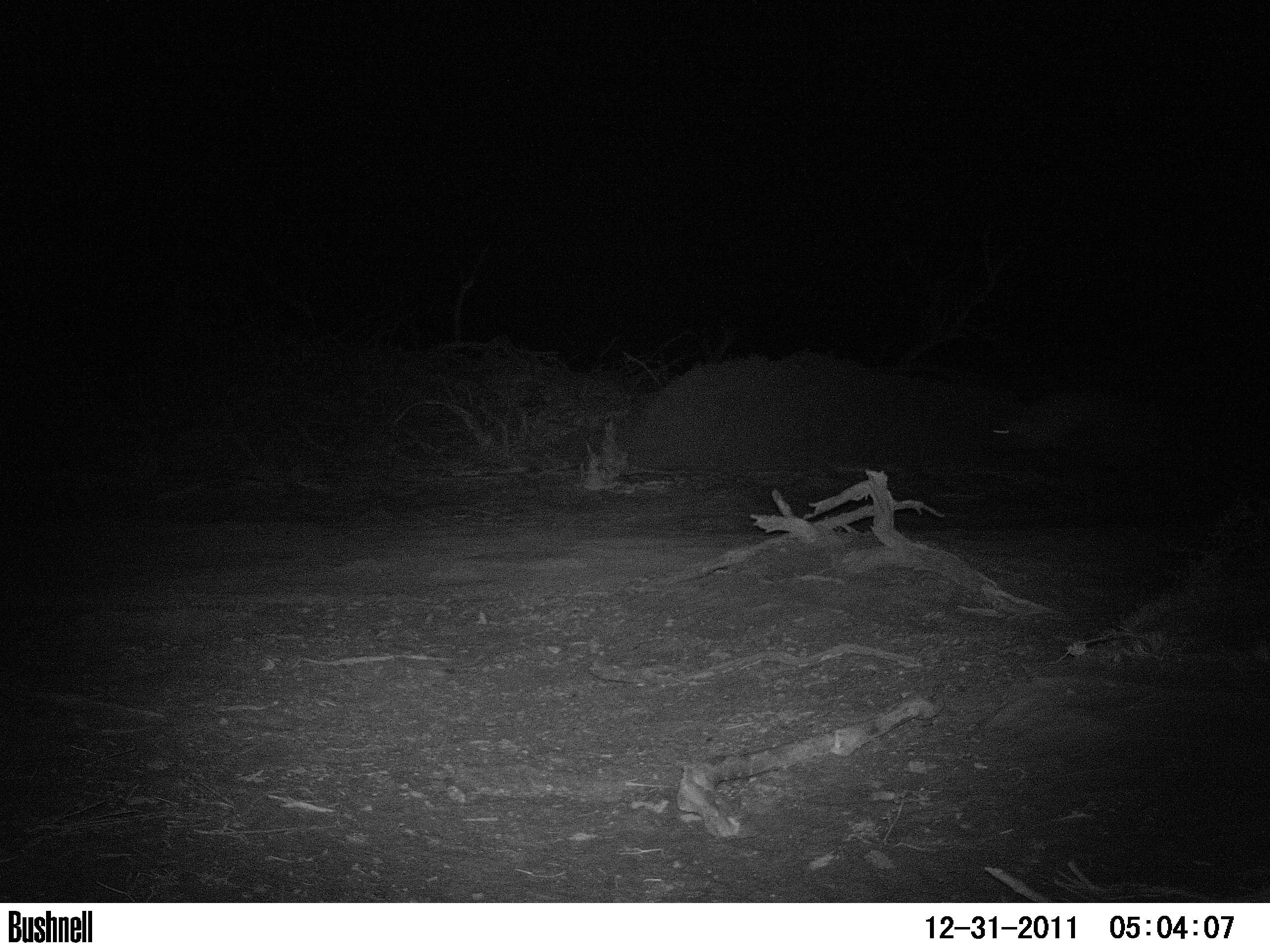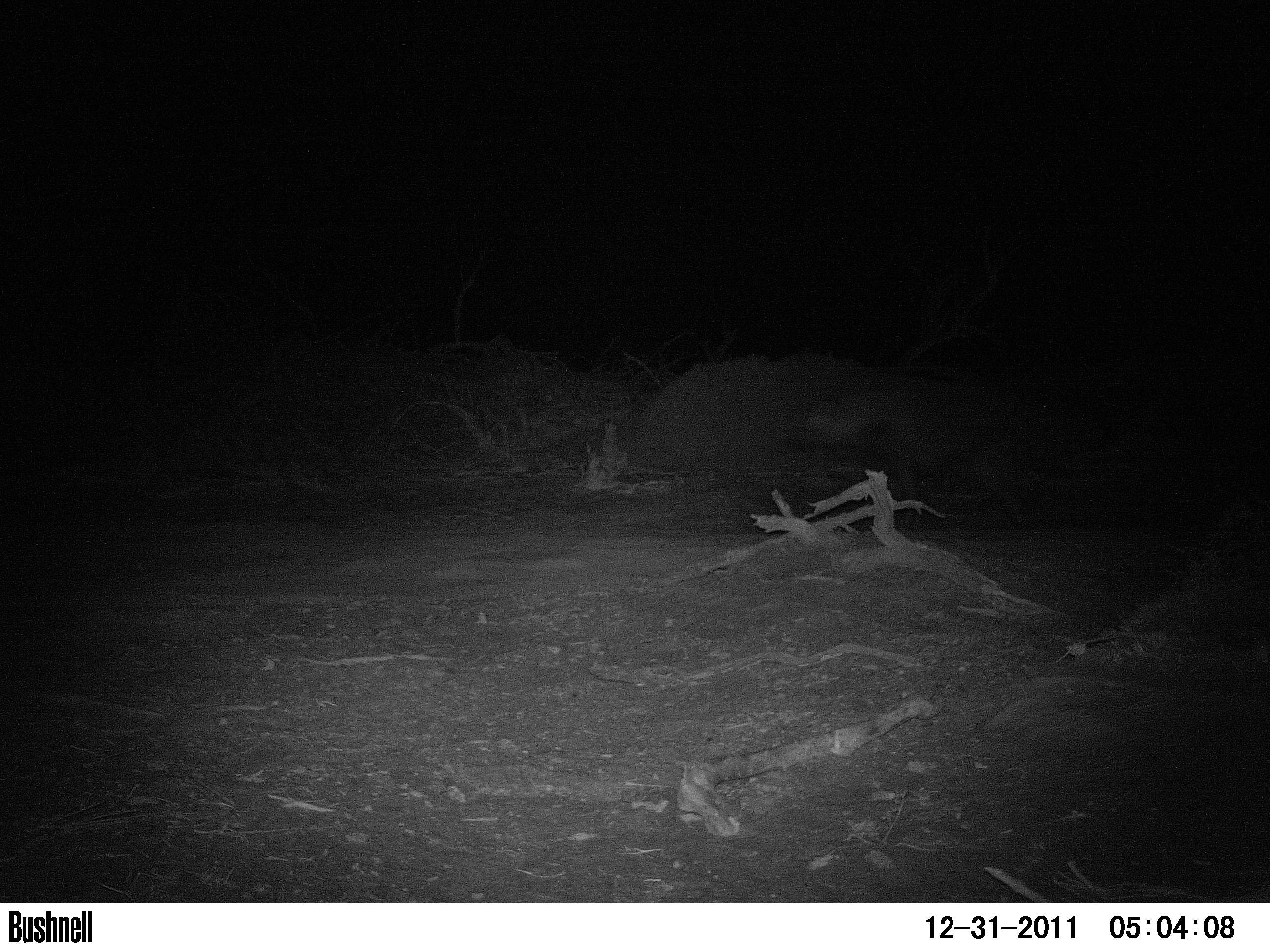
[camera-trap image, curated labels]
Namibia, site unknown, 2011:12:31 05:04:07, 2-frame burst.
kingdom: Animalia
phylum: Chordata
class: Mammalia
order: Carnivora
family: Hyaenidae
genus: Parahyaena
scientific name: Parahyaena brunnea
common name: brown hyena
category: hyaena brunnea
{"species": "hyaena brunnea (brown hyena) (Parahyaena brunnea)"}